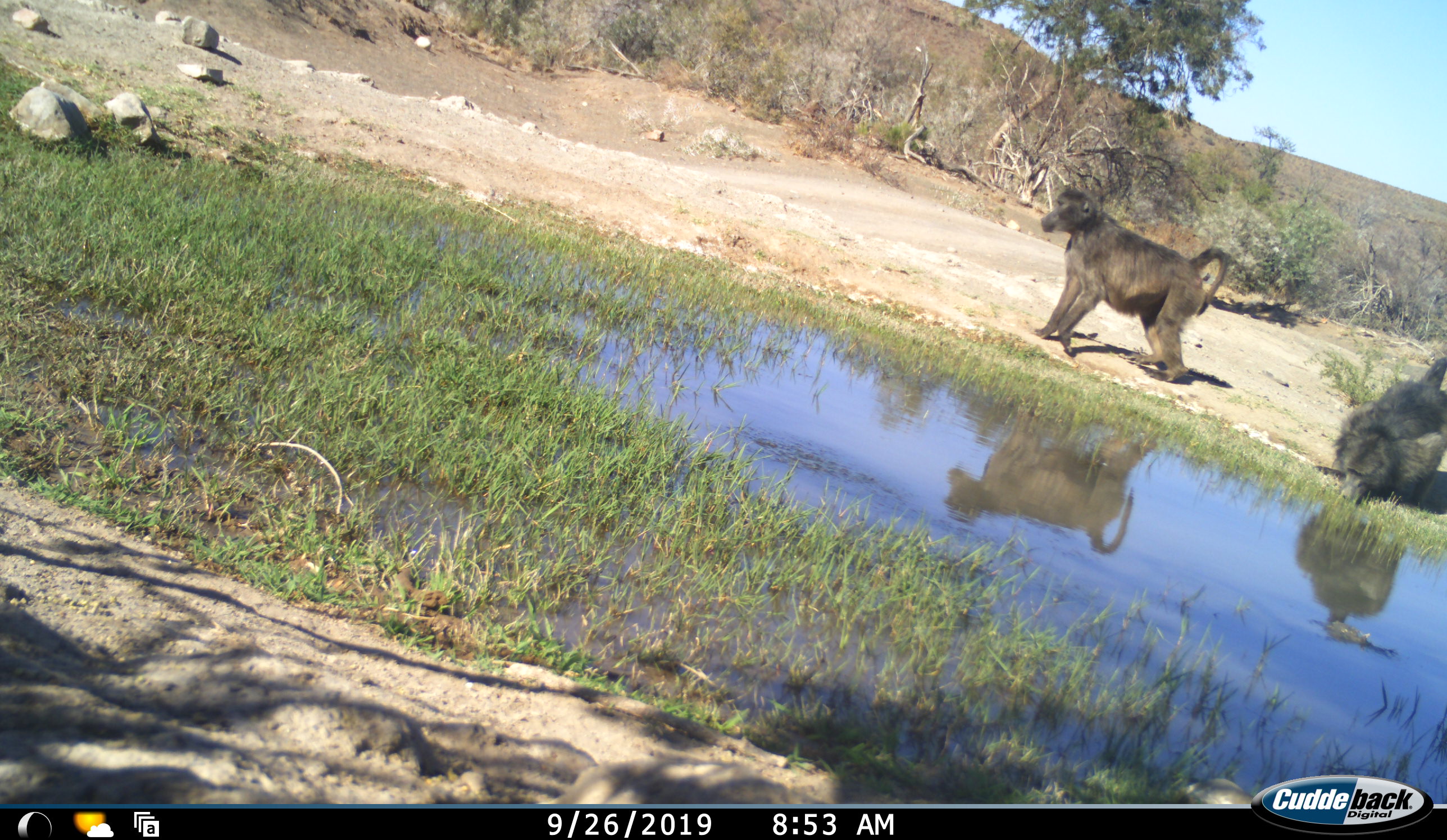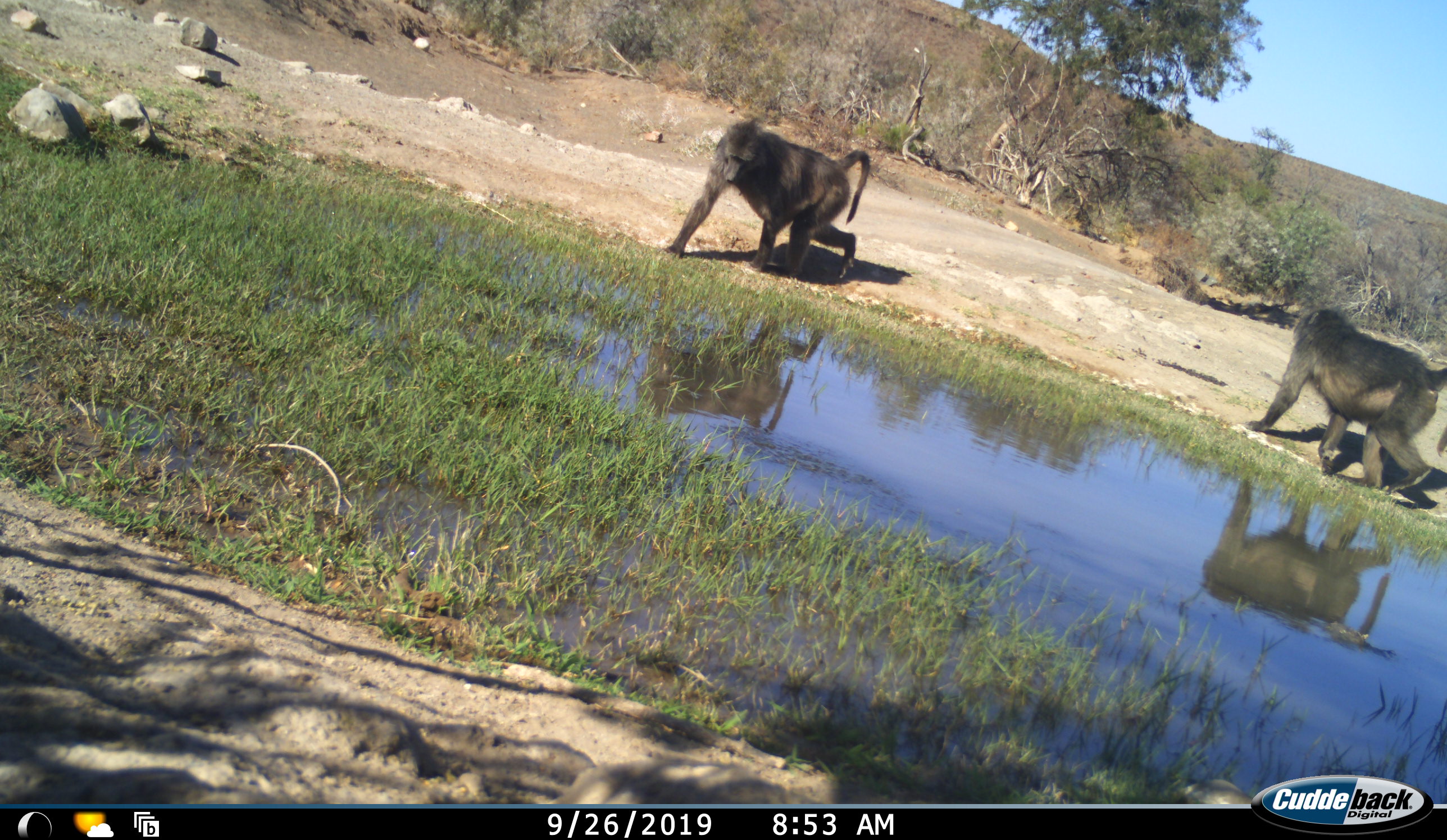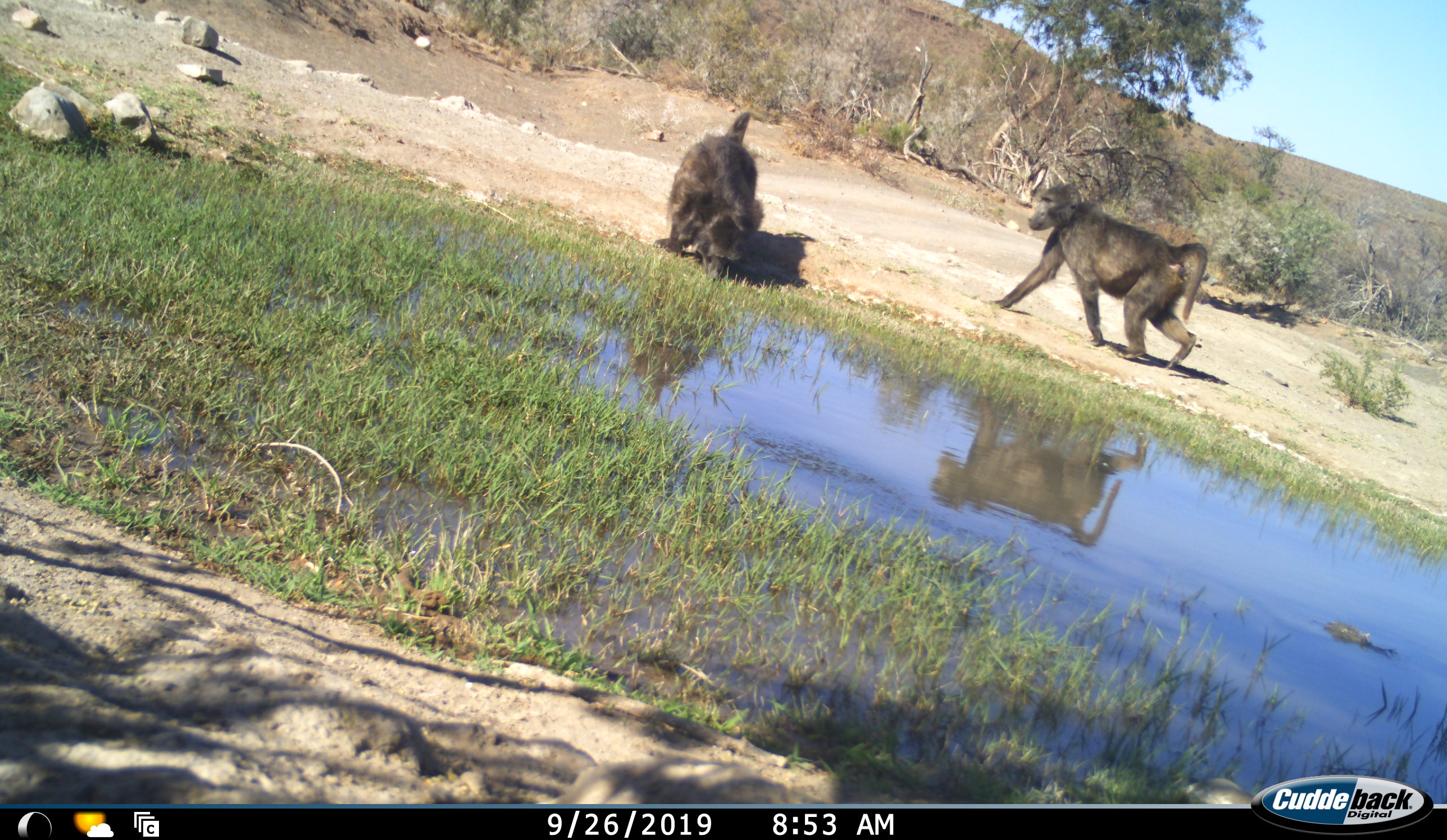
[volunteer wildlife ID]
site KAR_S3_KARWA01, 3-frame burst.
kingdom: Animalia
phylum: Chordata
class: Mammalia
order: Primates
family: Cercopithecidae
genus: Papio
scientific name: Papio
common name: baboon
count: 2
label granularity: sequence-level